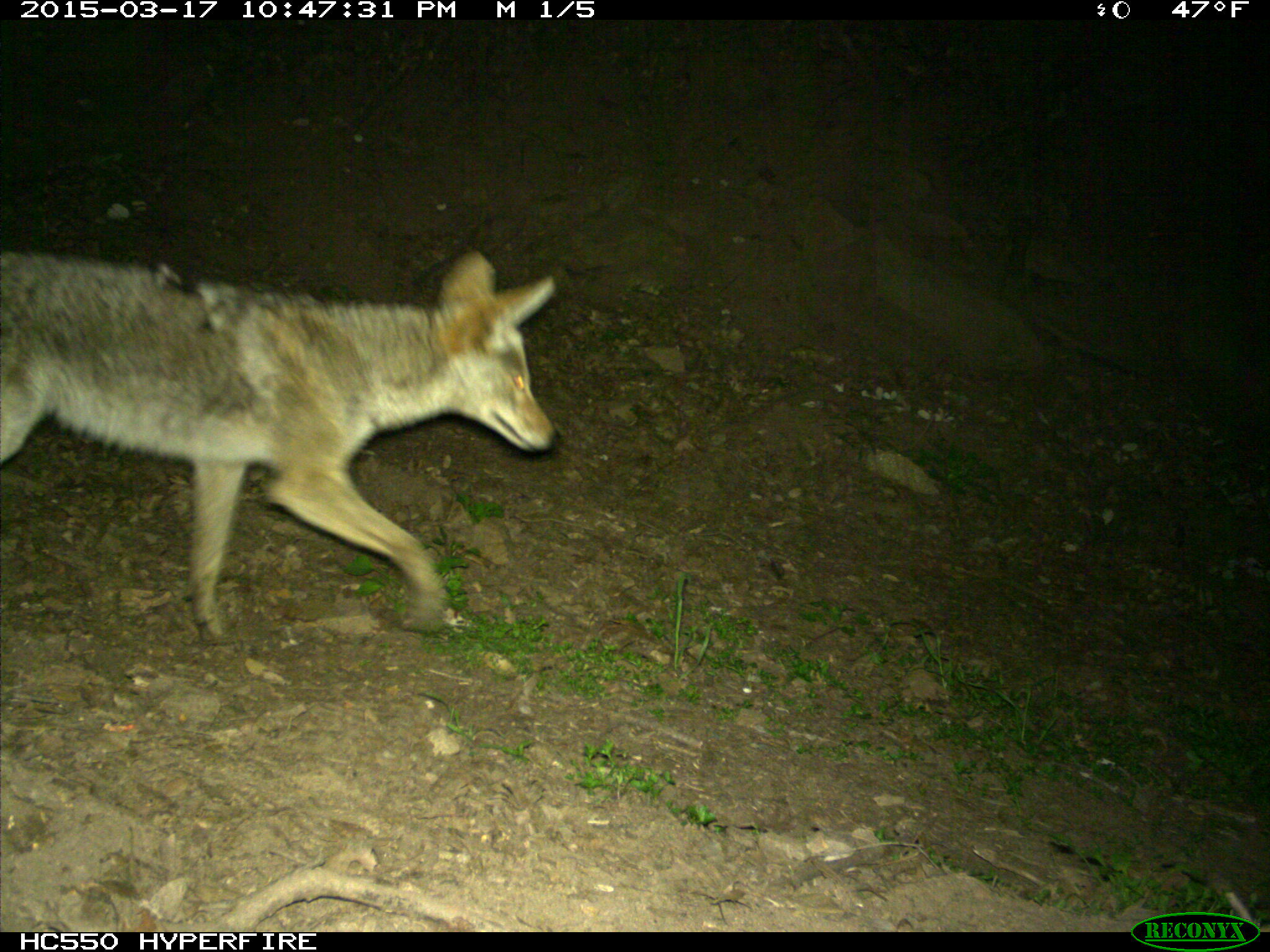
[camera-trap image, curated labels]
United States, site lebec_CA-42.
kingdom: Animalia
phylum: Chordata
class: Mammalia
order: Carnivora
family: Canidae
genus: Canis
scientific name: Canis latrans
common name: coyote